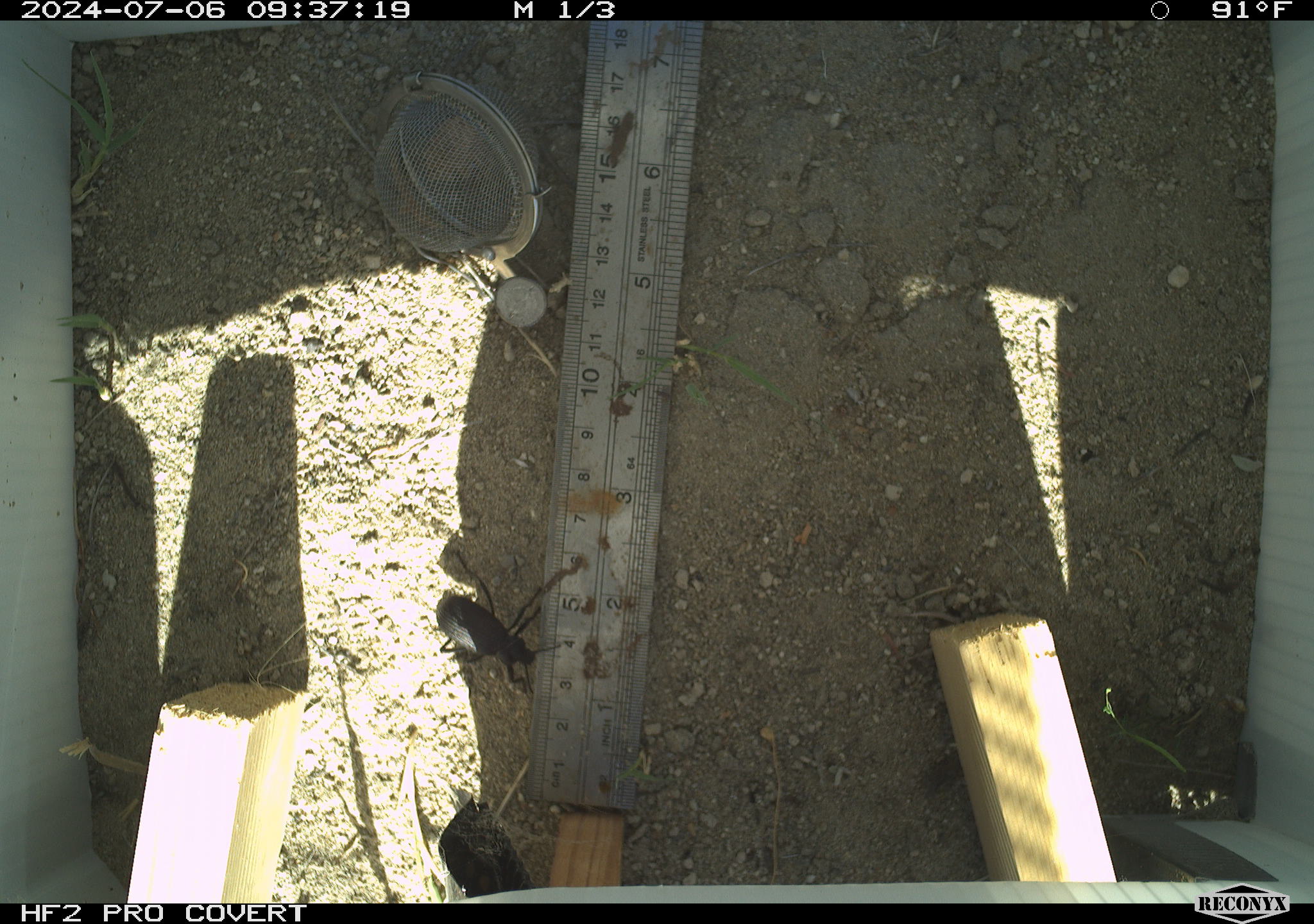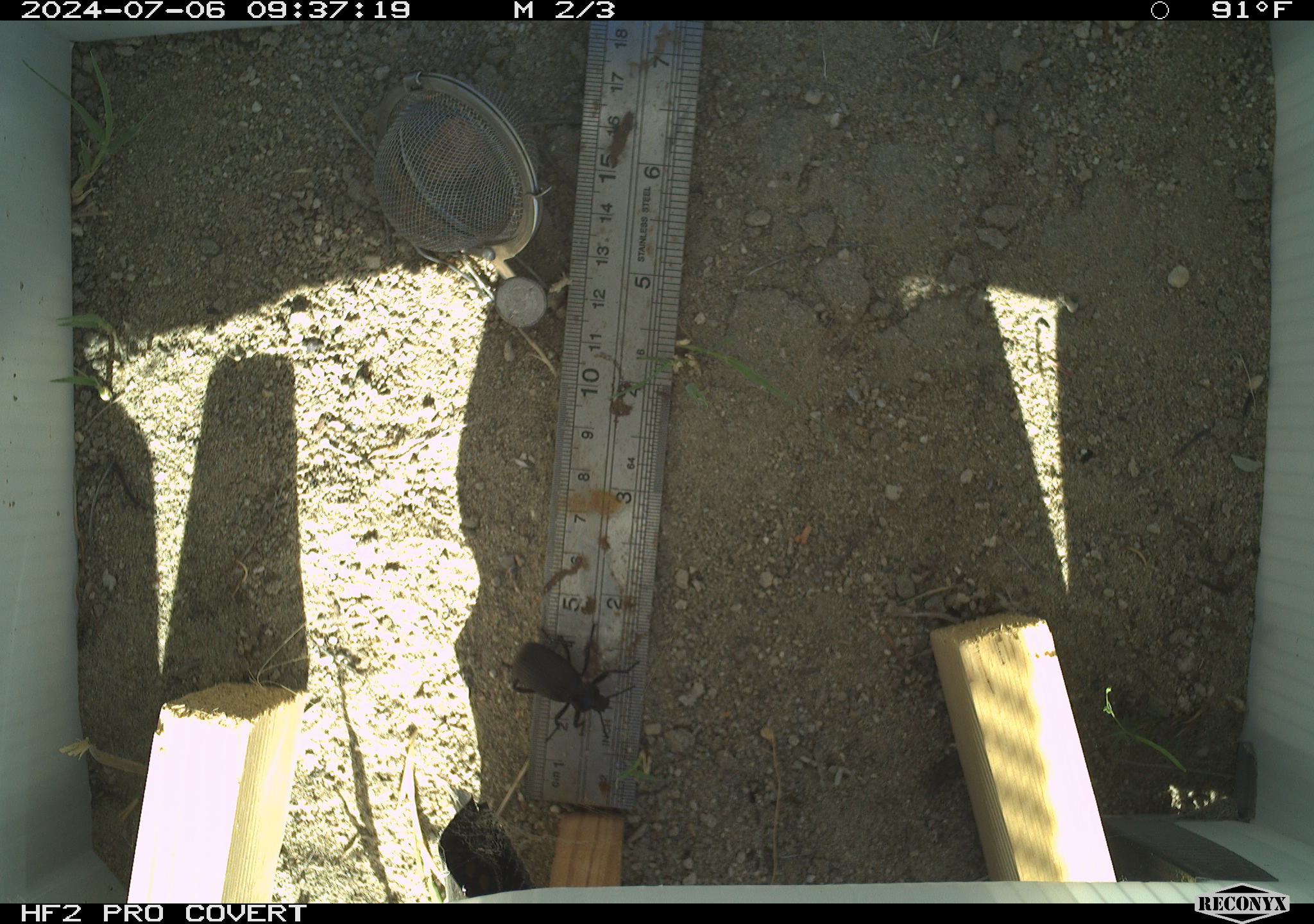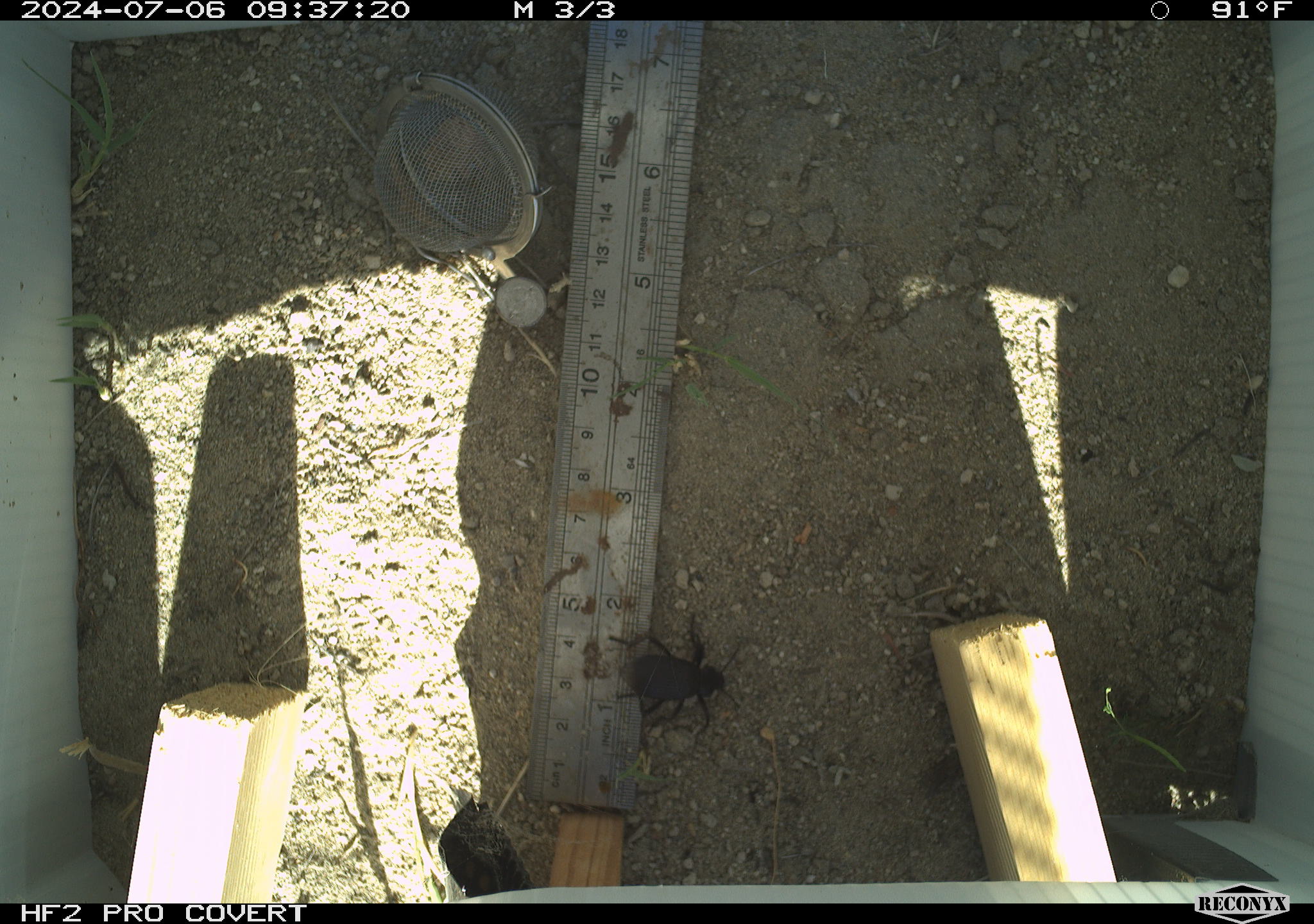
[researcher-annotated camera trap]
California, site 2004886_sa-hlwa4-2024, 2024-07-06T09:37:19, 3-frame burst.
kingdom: Animalia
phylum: Arthropoda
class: Insecta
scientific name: Insecta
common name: insect